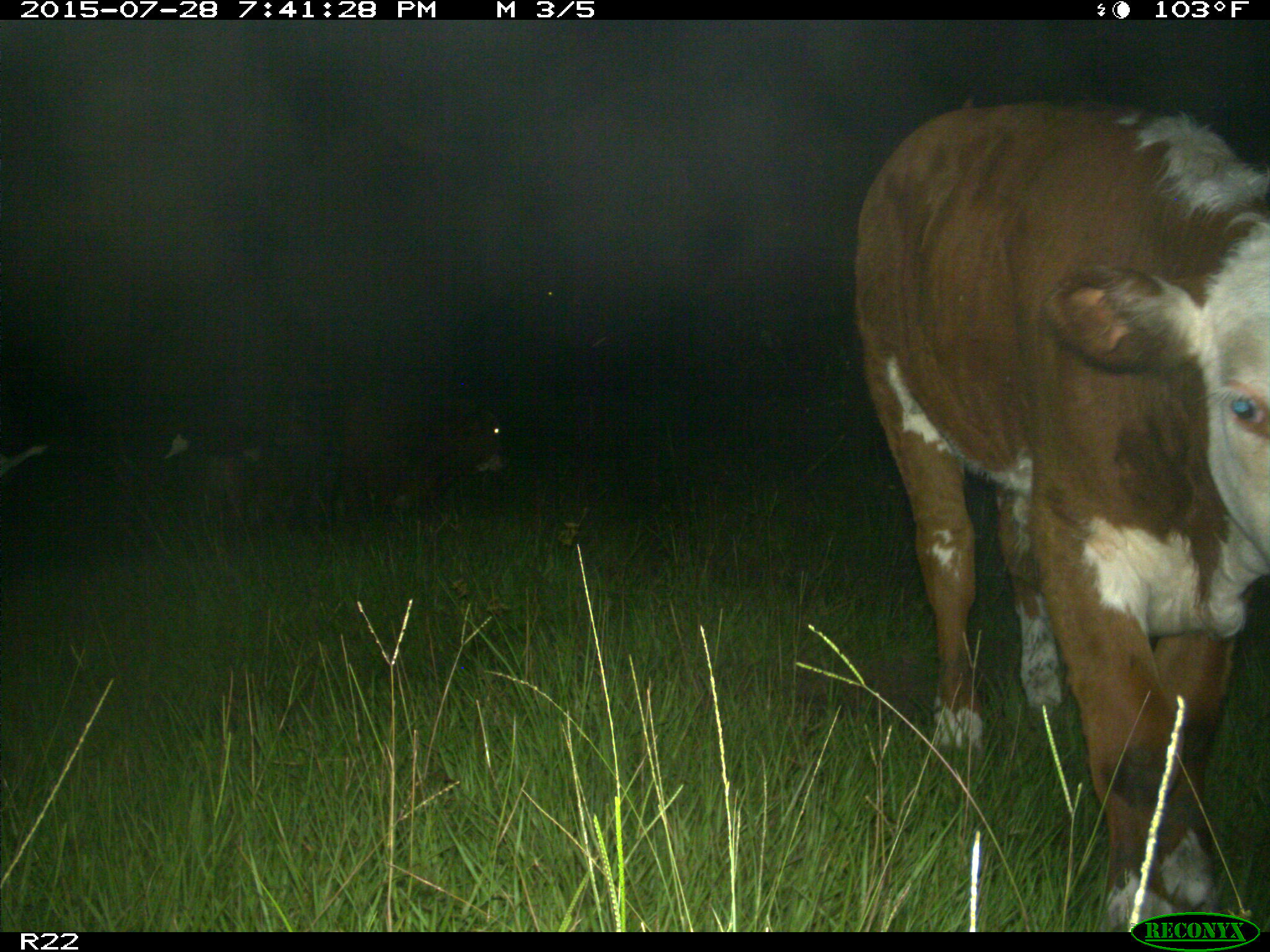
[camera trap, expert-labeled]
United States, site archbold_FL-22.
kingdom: Animalia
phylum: Chordata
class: Mammalia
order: Artiodactyla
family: Bovidae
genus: Bos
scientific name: Bos taurus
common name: domestic cow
Bos taurus (domestic cow).